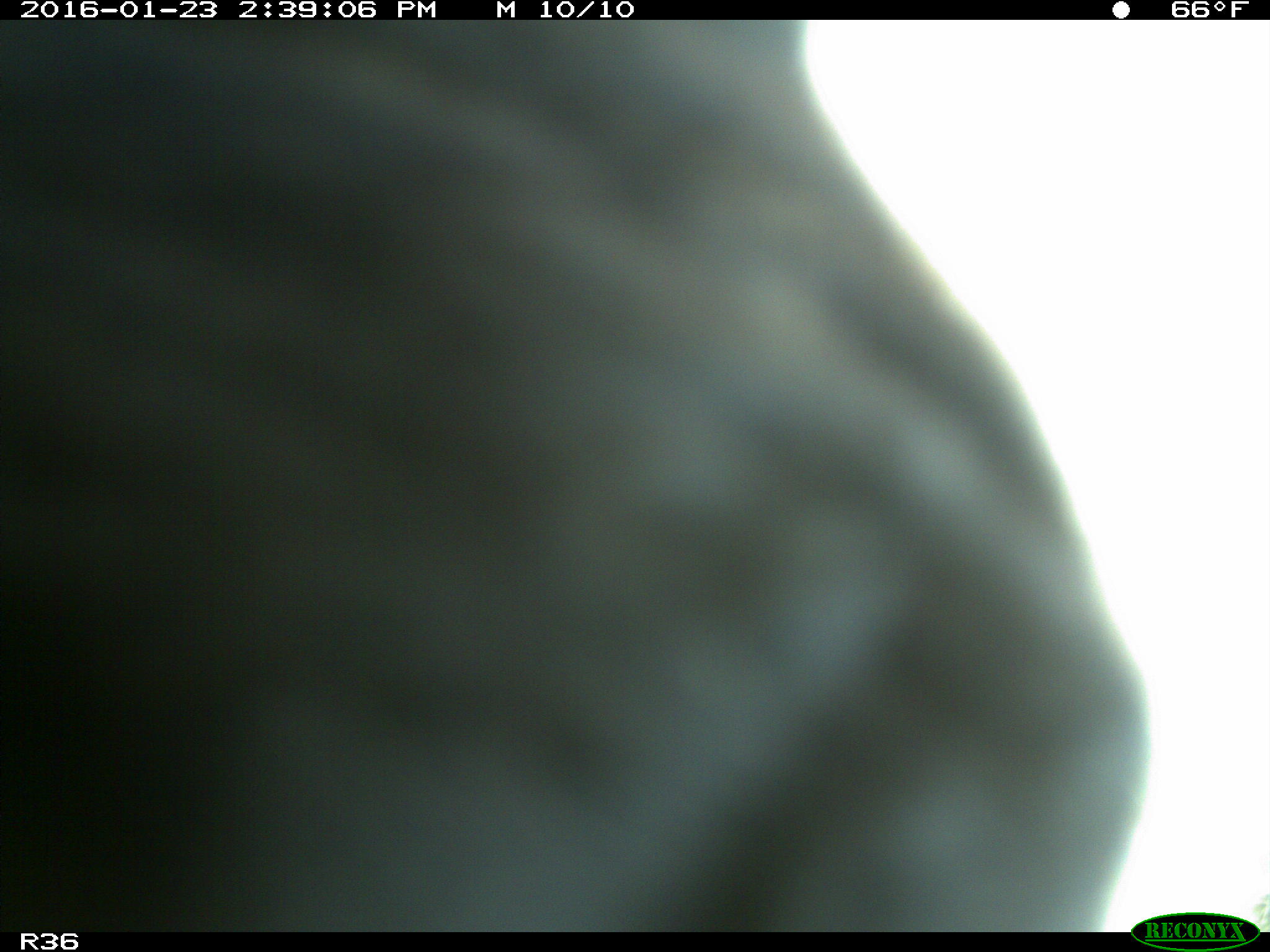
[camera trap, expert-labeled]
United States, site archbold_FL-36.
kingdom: Animalia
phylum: Chordata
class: Mammalia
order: Artiodactyla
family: Bovidae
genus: Bos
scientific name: Bos taurus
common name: domestic cow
Bos taurus (domestic cow).